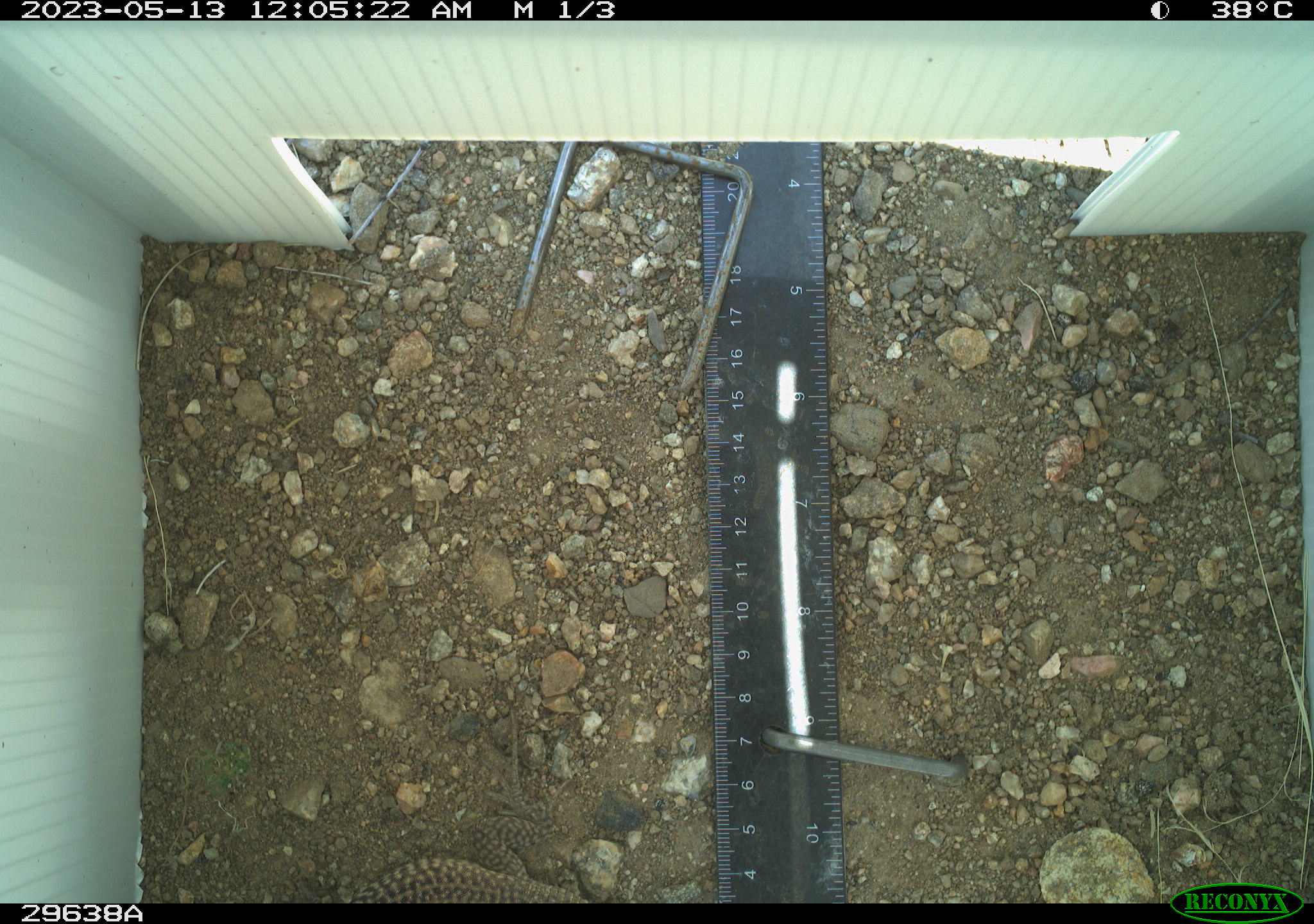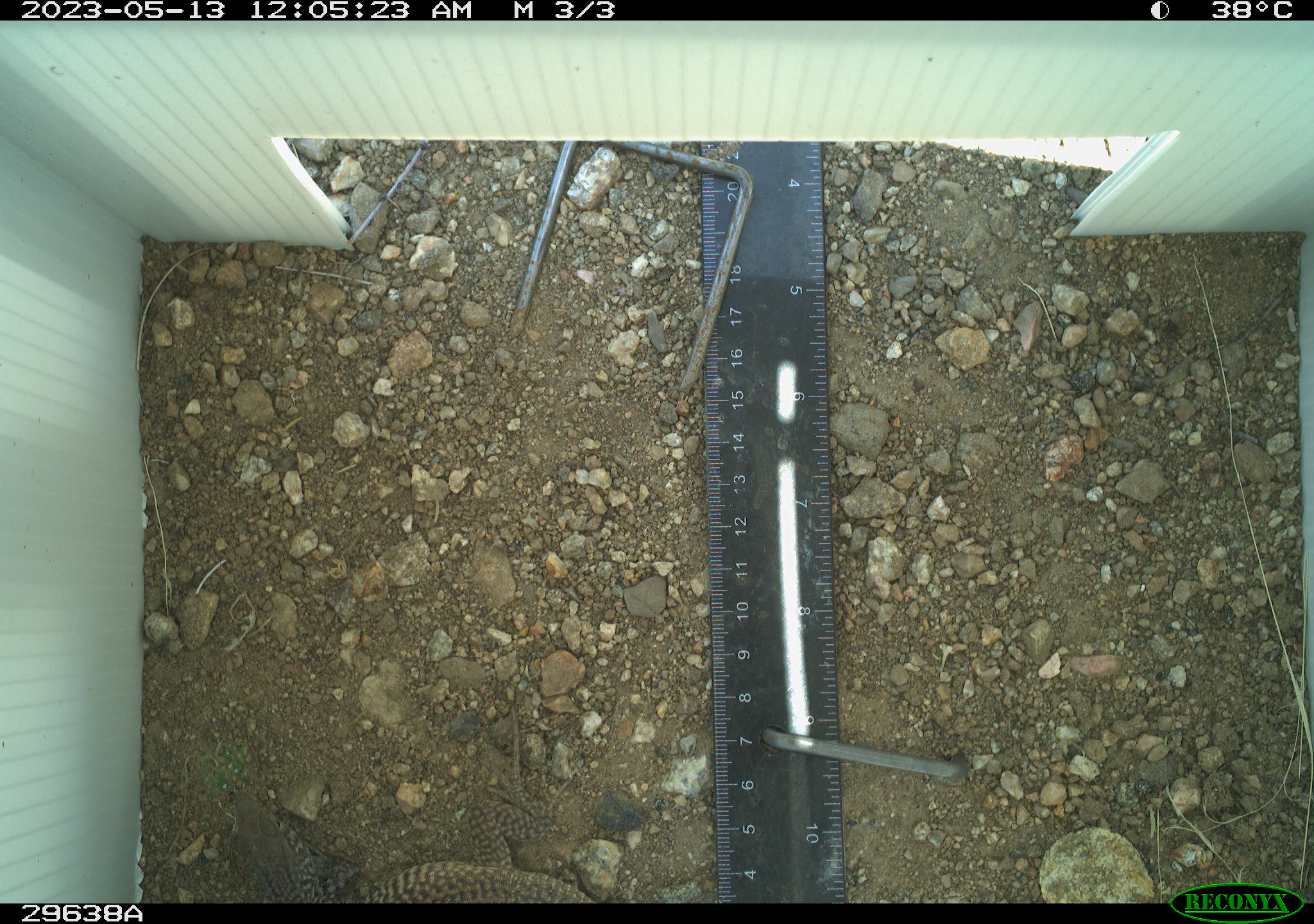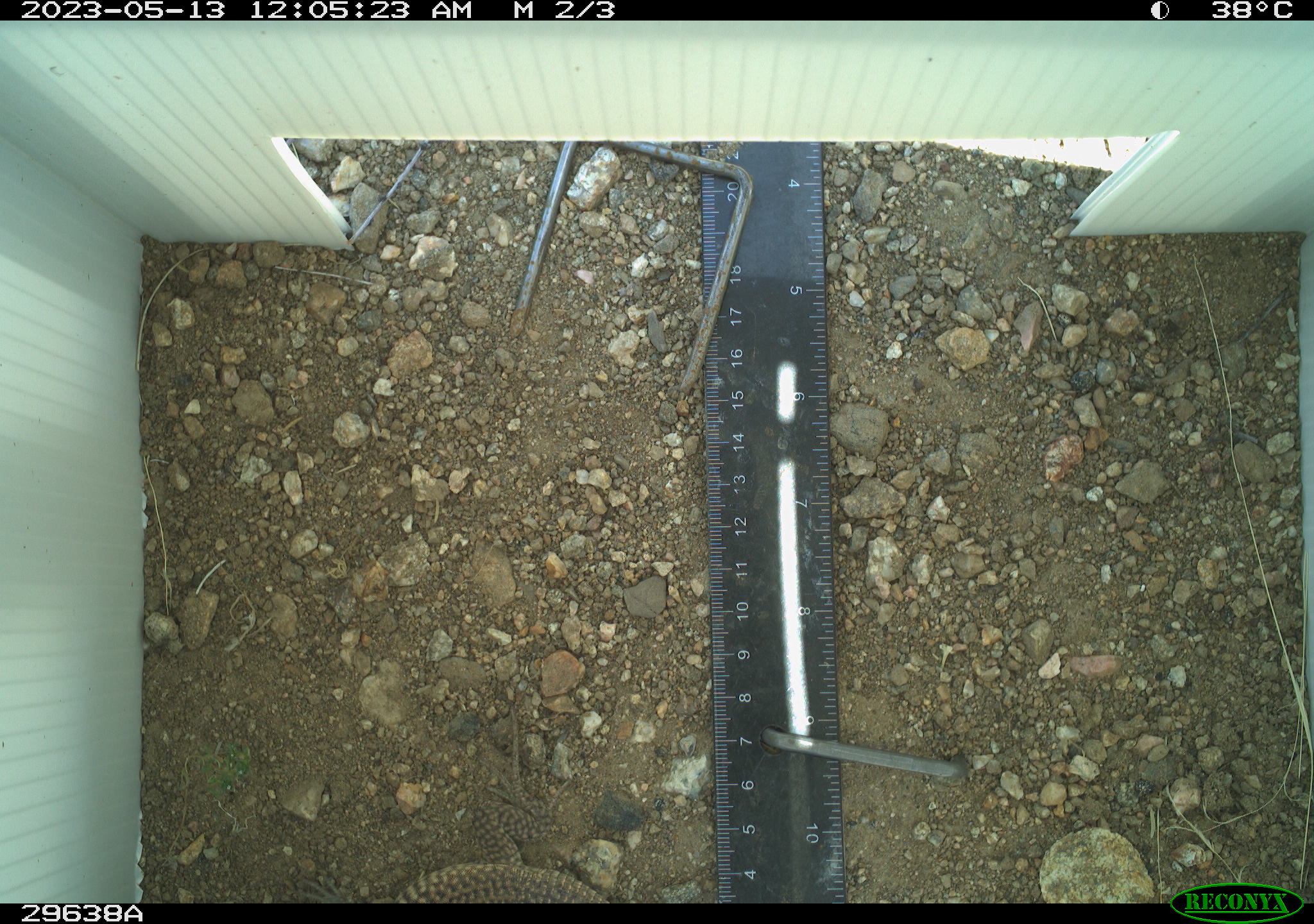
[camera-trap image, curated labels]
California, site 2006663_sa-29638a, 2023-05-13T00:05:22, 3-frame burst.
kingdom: Animalia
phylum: Chordata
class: Reptilia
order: Squamata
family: Teiidae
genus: Aspidoscelis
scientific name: Aspidoscelis tigris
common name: western whiptail